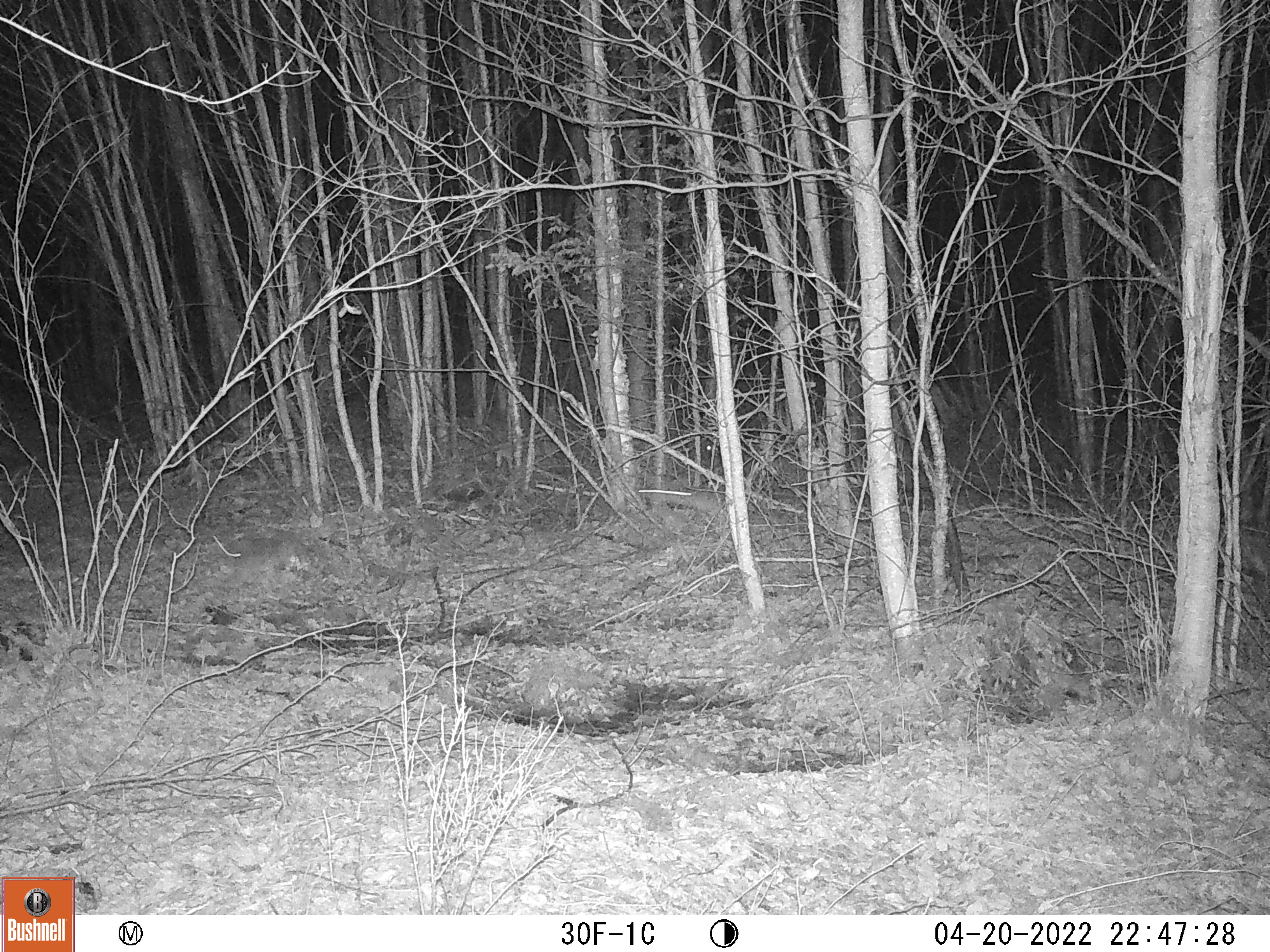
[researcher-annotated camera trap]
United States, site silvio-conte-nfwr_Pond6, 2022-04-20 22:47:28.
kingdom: Animalia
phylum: Chordata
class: Mammalia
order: Lagomorpha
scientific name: Lagomorpha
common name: rabbit or hare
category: rabbit or hare sp.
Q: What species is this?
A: Rabbit or hare sp. (rabbit or hare) (Lagomorpha).